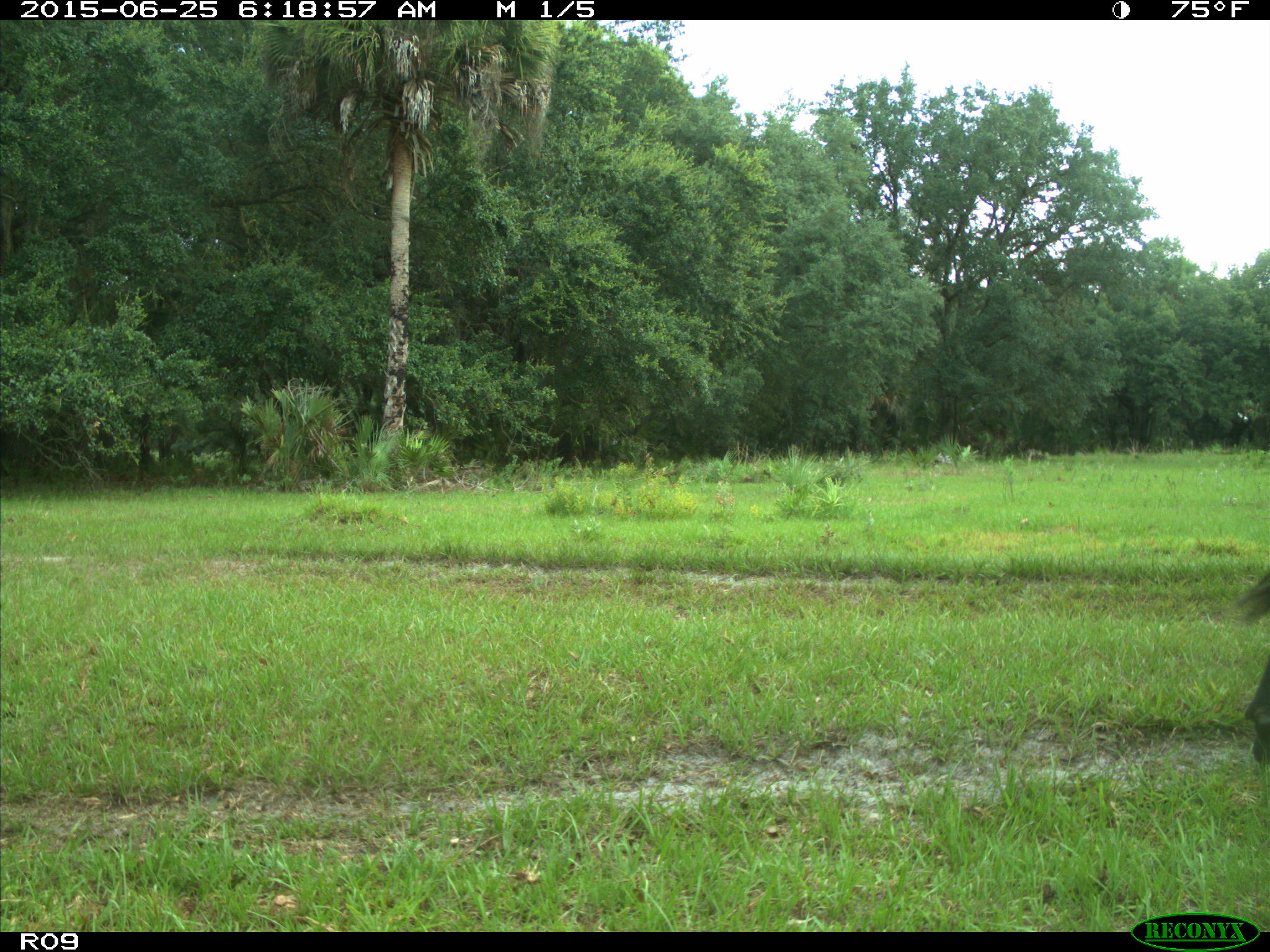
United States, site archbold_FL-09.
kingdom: Animalia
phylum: Chordata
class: Mammalia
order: Artiodactyla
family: Bovidae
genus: Bos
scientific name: Bos taurus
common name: domestic cow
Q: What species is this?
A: Bos taurus (domestic cow).